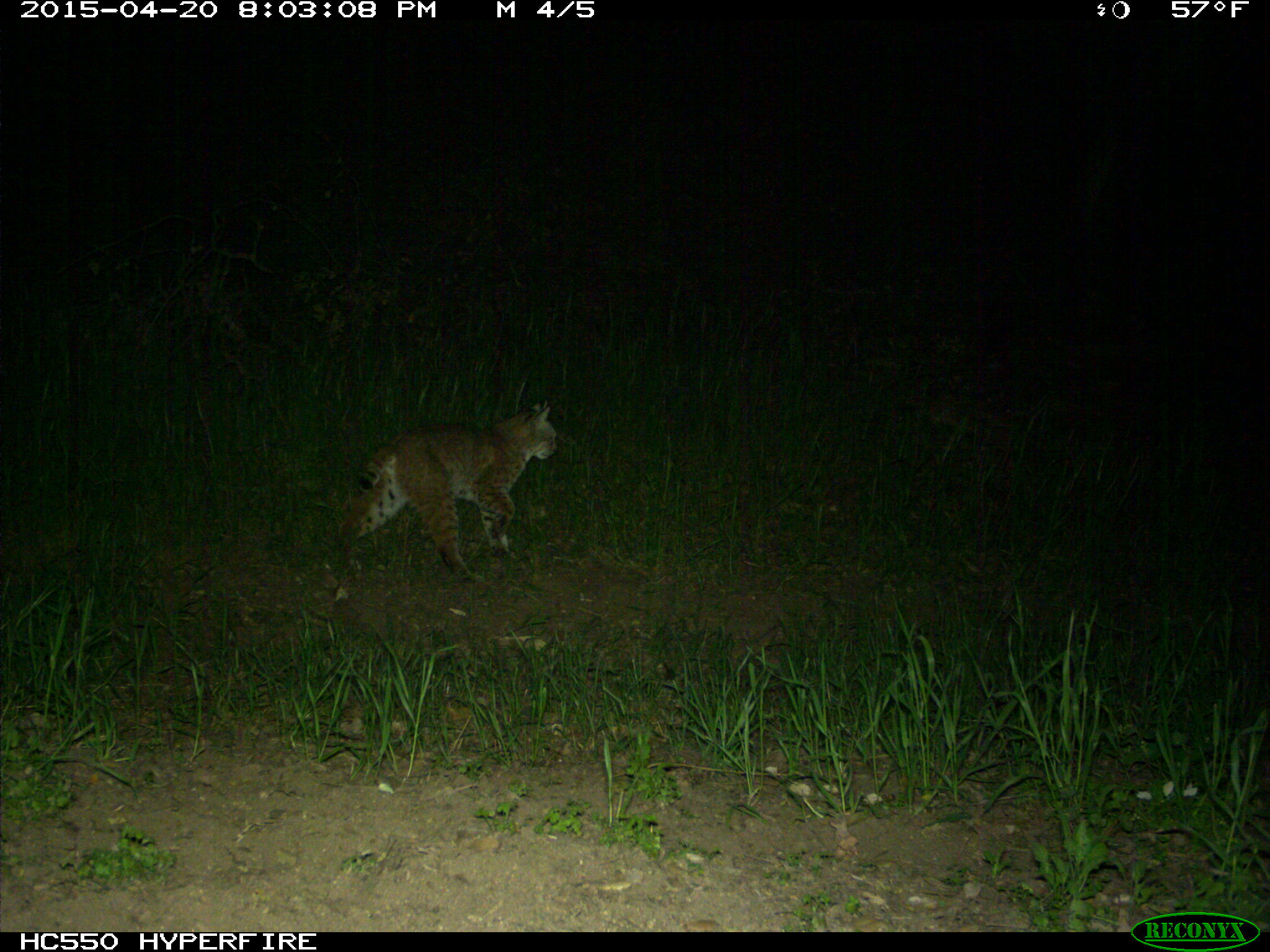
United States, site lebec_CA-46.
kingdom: Animalia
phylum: Chordata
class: Mammalia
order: Carnivora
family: Felidae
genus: Lynx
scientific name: Lynx rufus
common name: bobcat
Lynx rufus (bobcat).